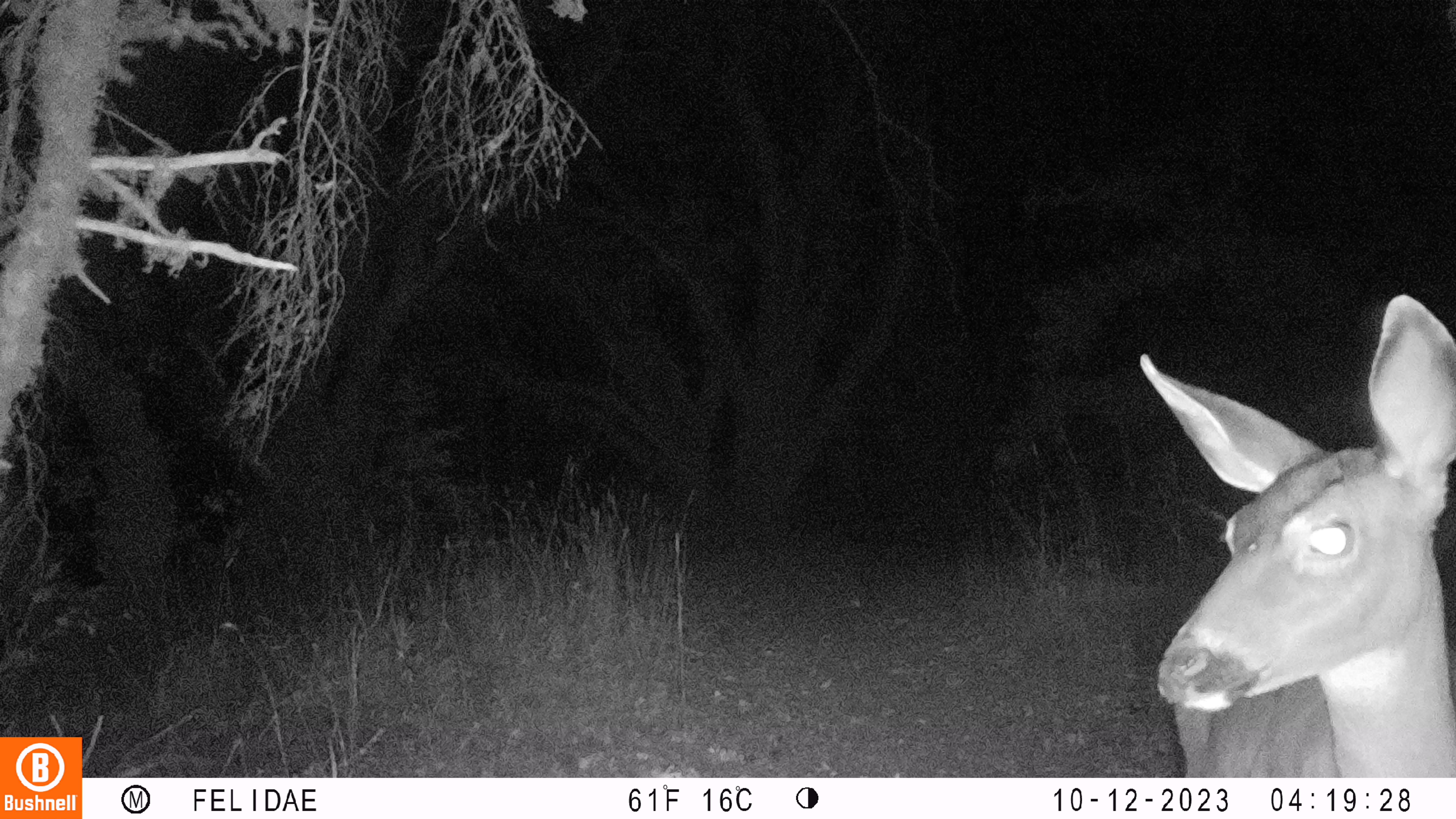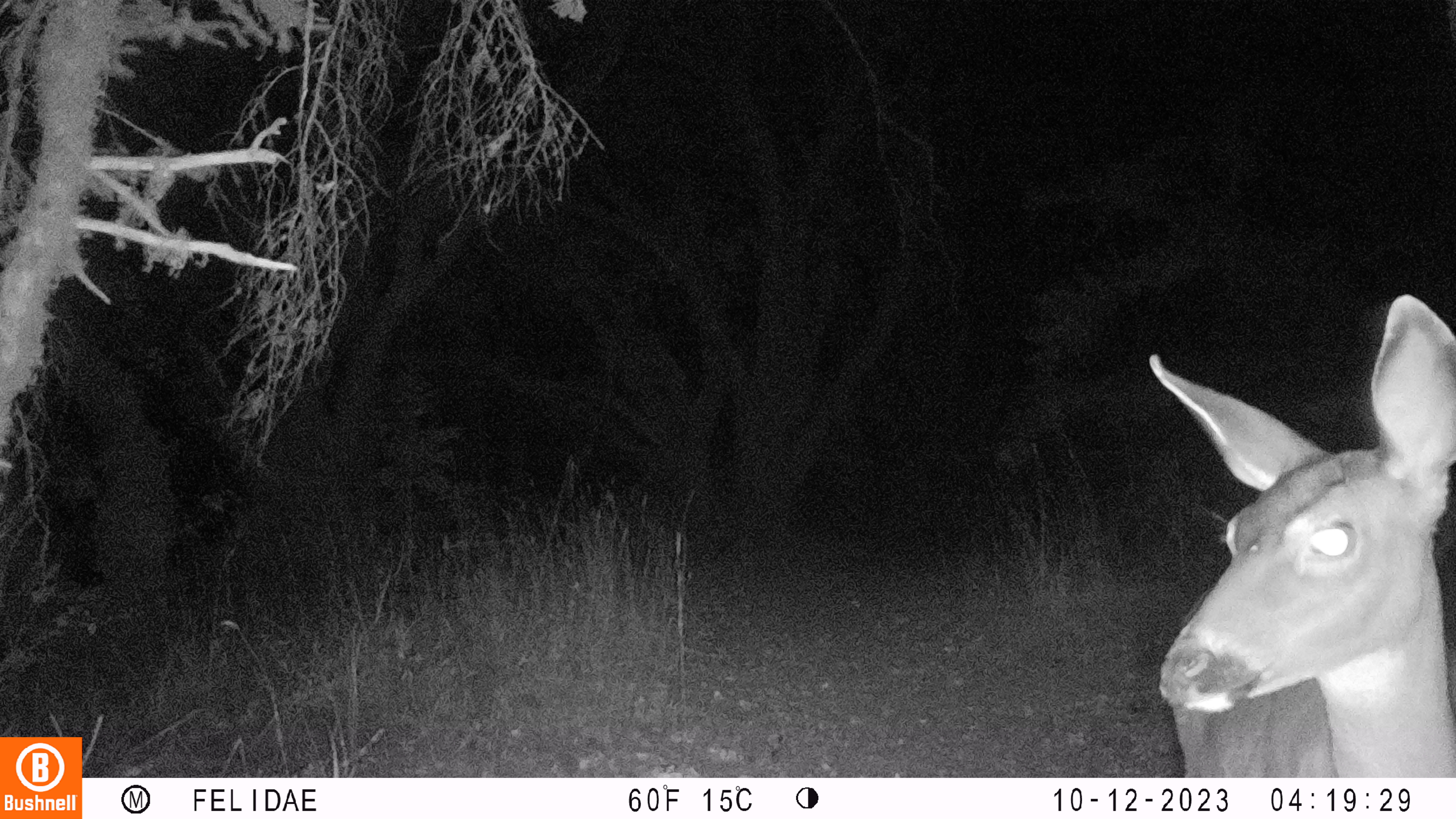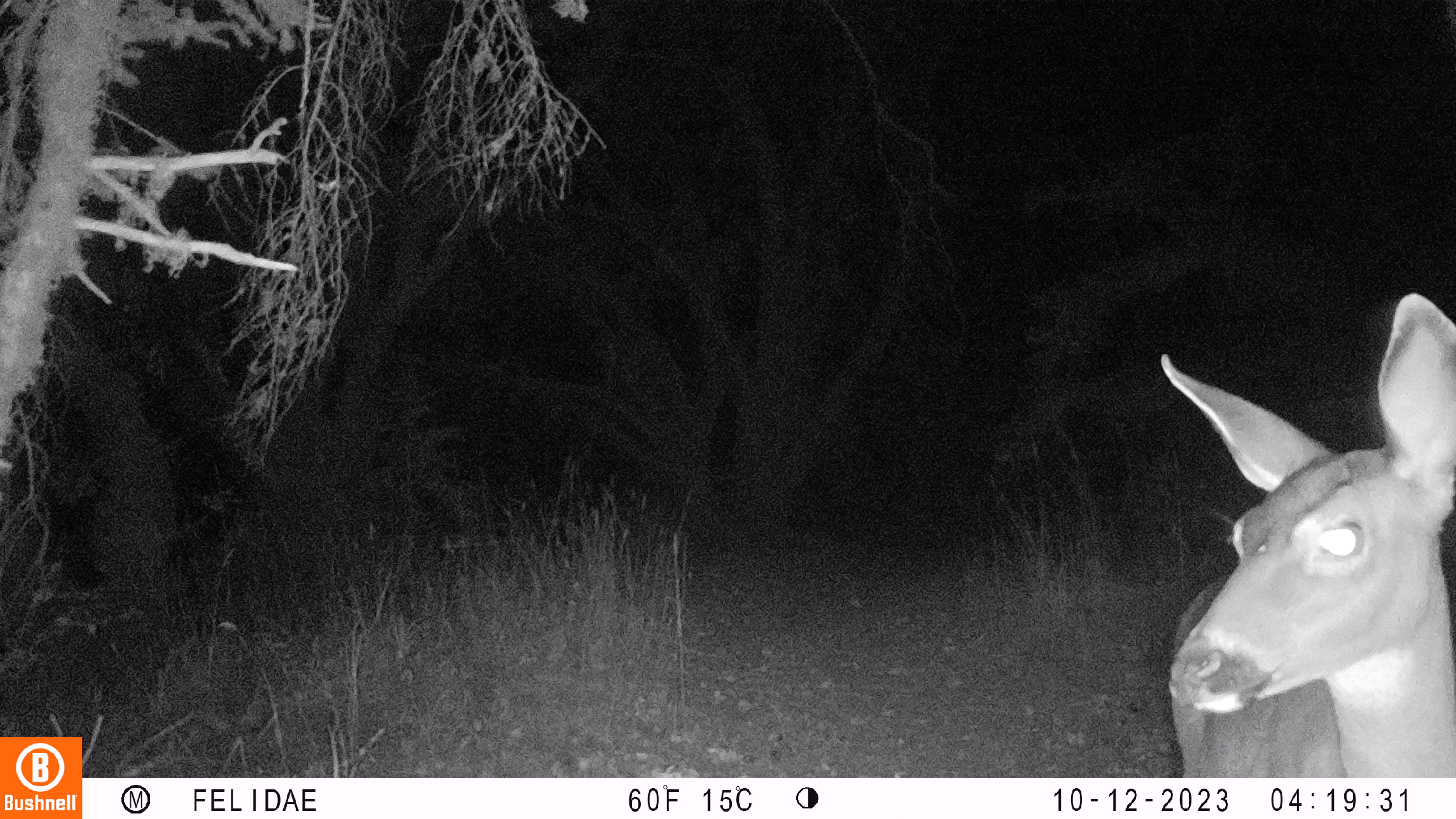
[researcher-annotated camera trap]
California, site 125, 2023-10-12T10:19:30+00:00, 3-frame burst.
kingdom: Animalia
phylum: Chordata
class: Mammalia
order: Artiodactyla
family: Cervidae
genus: Odocoileus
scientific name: Odocoileus hemionus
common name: mule deer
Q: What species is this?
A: Mule deer (Odocoileus hemionus).